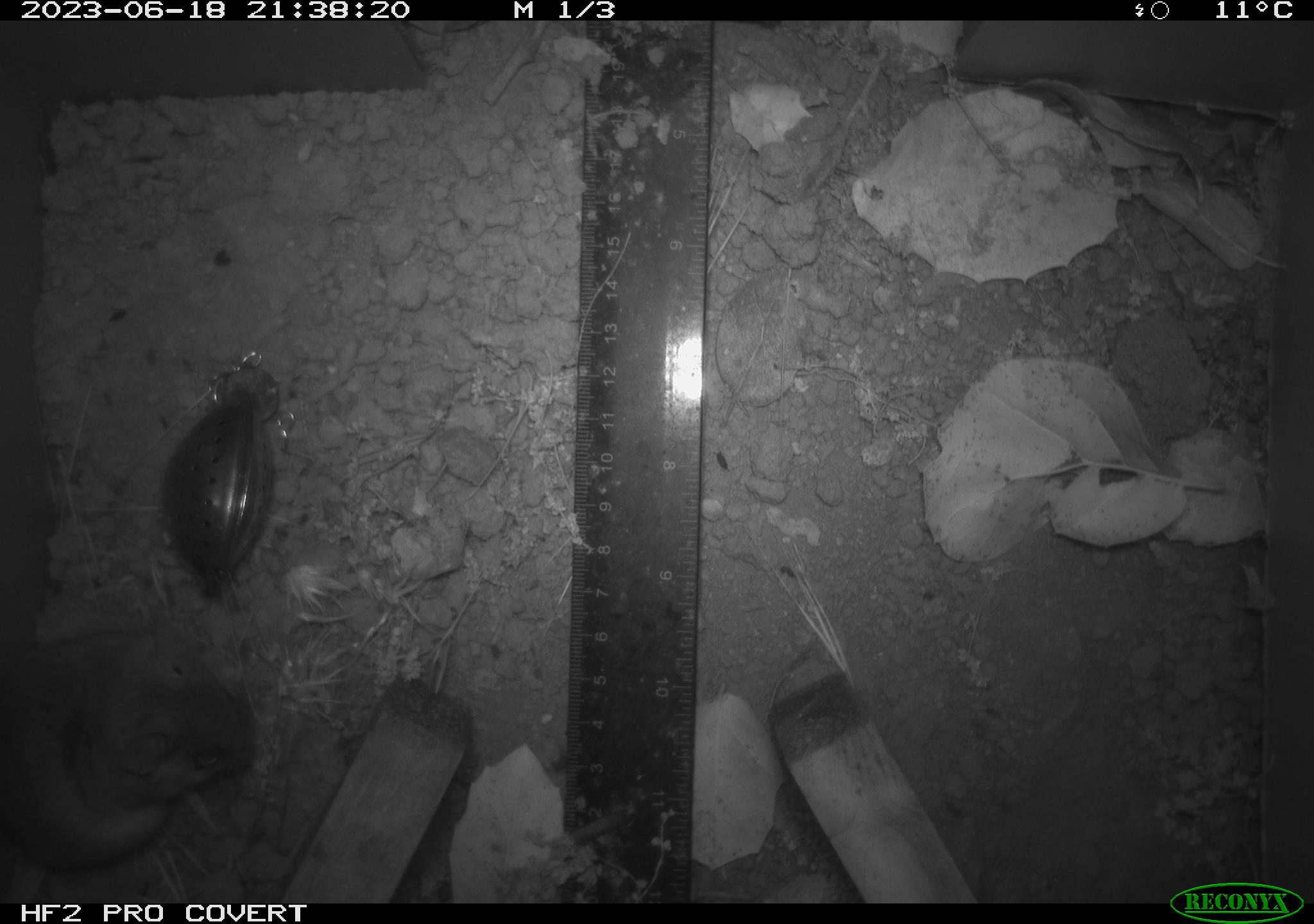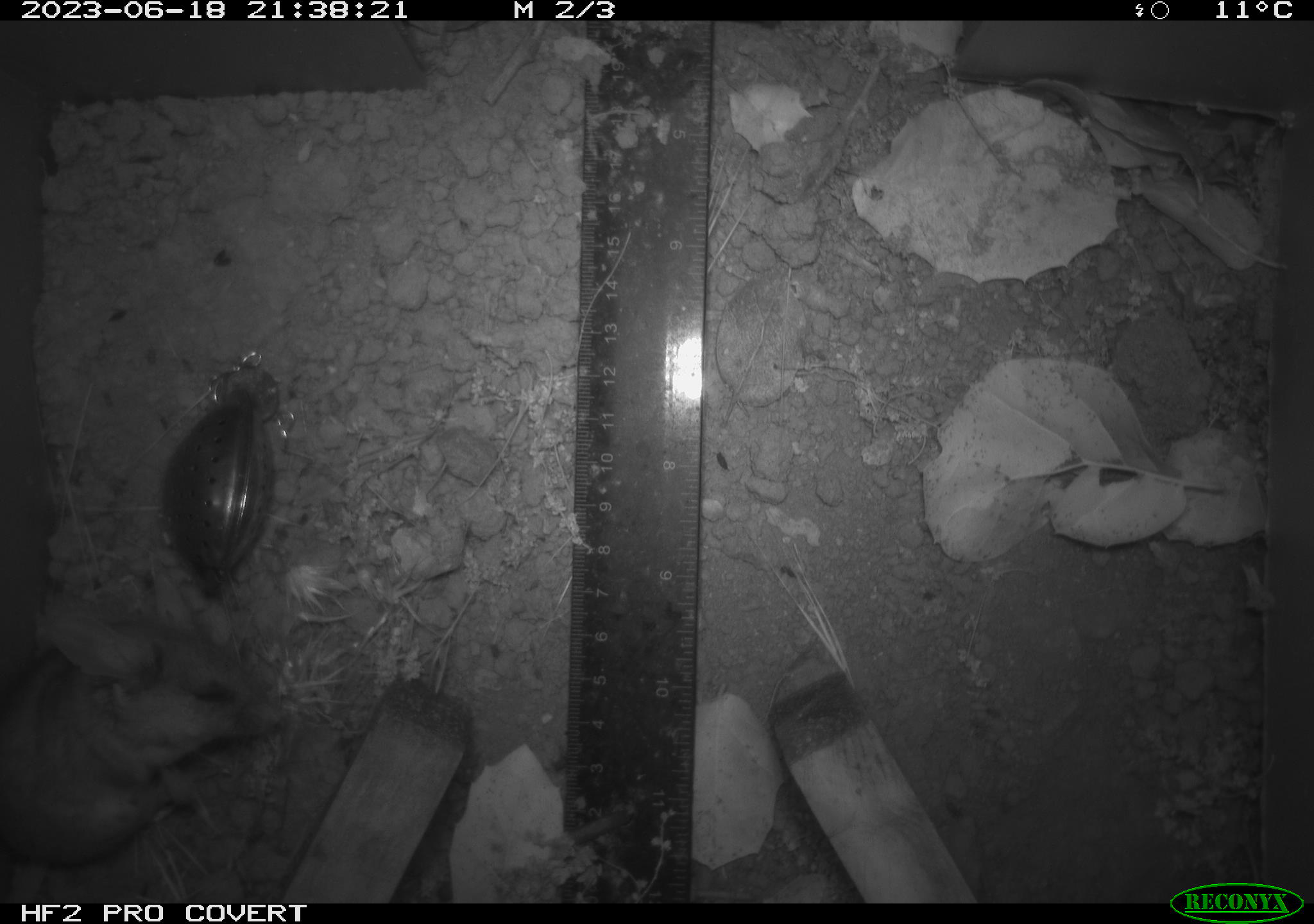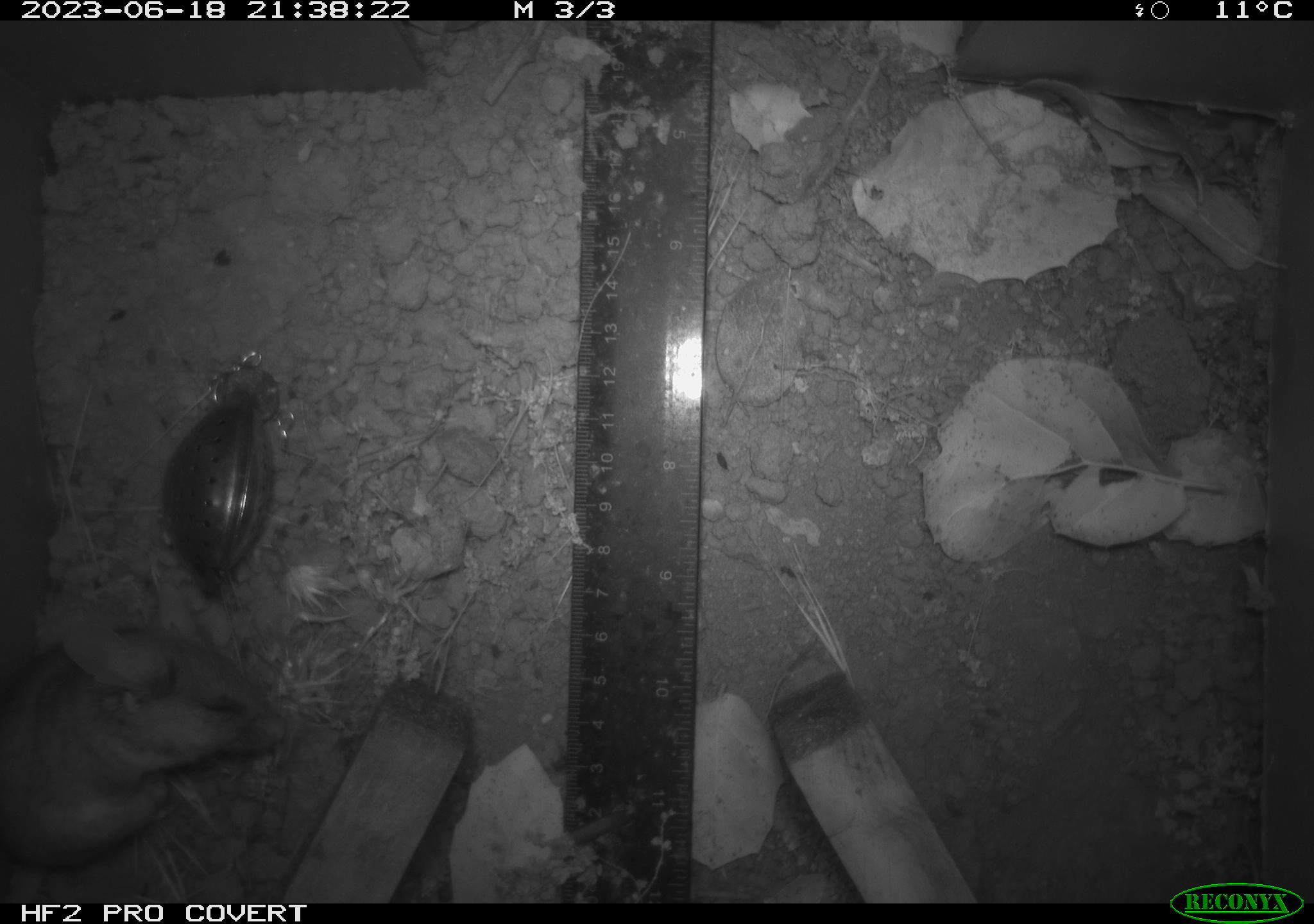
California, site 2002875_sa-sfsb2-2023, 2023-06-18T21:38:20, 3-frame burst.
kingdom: Animalia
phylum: Chordata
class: Mammalia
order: Rodentia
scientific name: Rodentia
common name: mouse species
Mouse species (Rodentia).